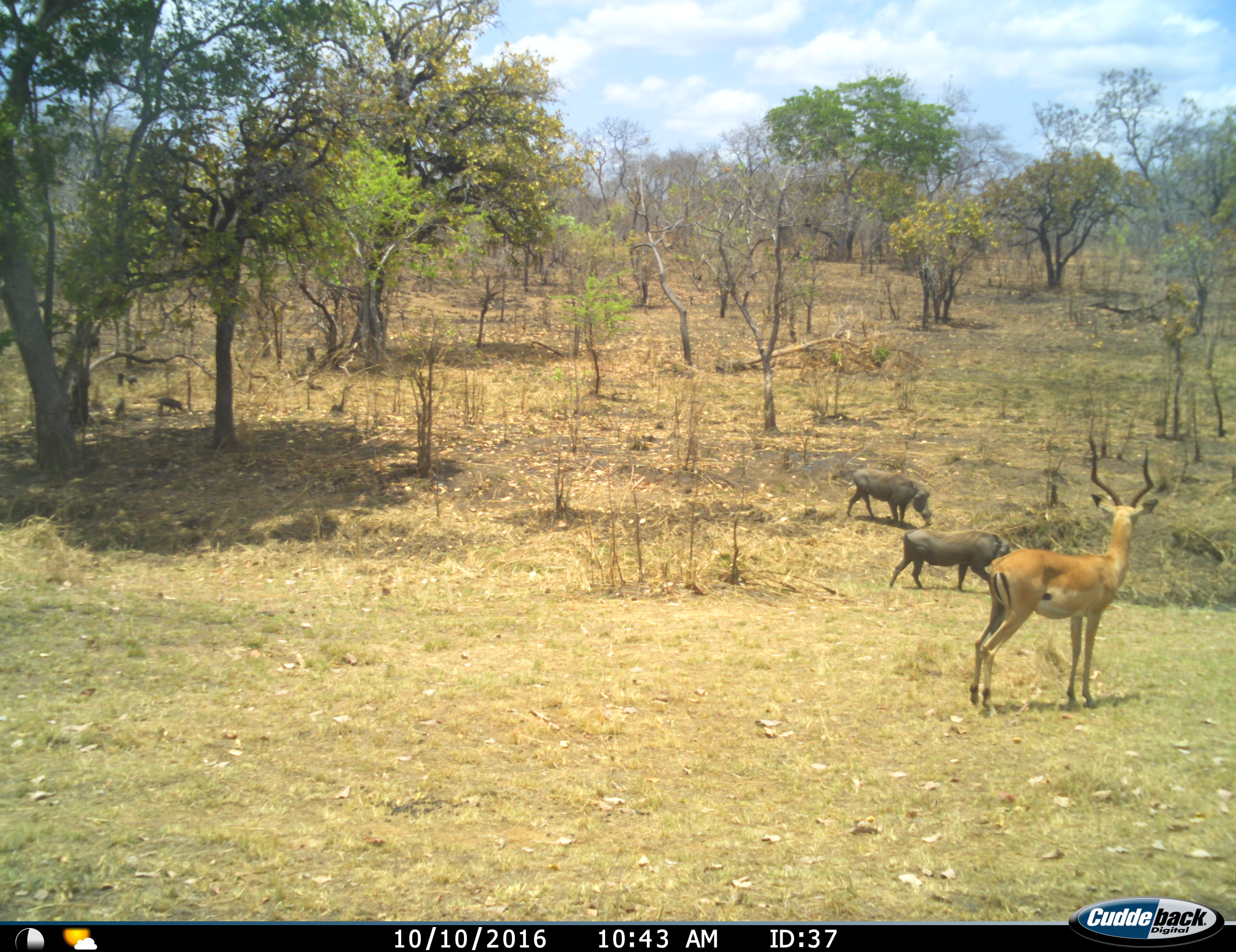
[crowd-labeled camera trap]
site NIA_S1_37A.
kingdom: Animalia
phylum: Chordata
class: Mammalia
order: Artiodactyla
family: Bovidae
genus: Aepyceros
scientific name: Aepyceros melampus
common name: impala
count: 1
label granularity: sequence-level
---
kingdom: Animalia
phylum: Chordata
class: Mammalia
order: Artiodactyla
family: Suidae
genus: Phacochoerus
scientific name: Phacochoerus africanus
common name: warthog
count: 3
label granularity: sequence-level